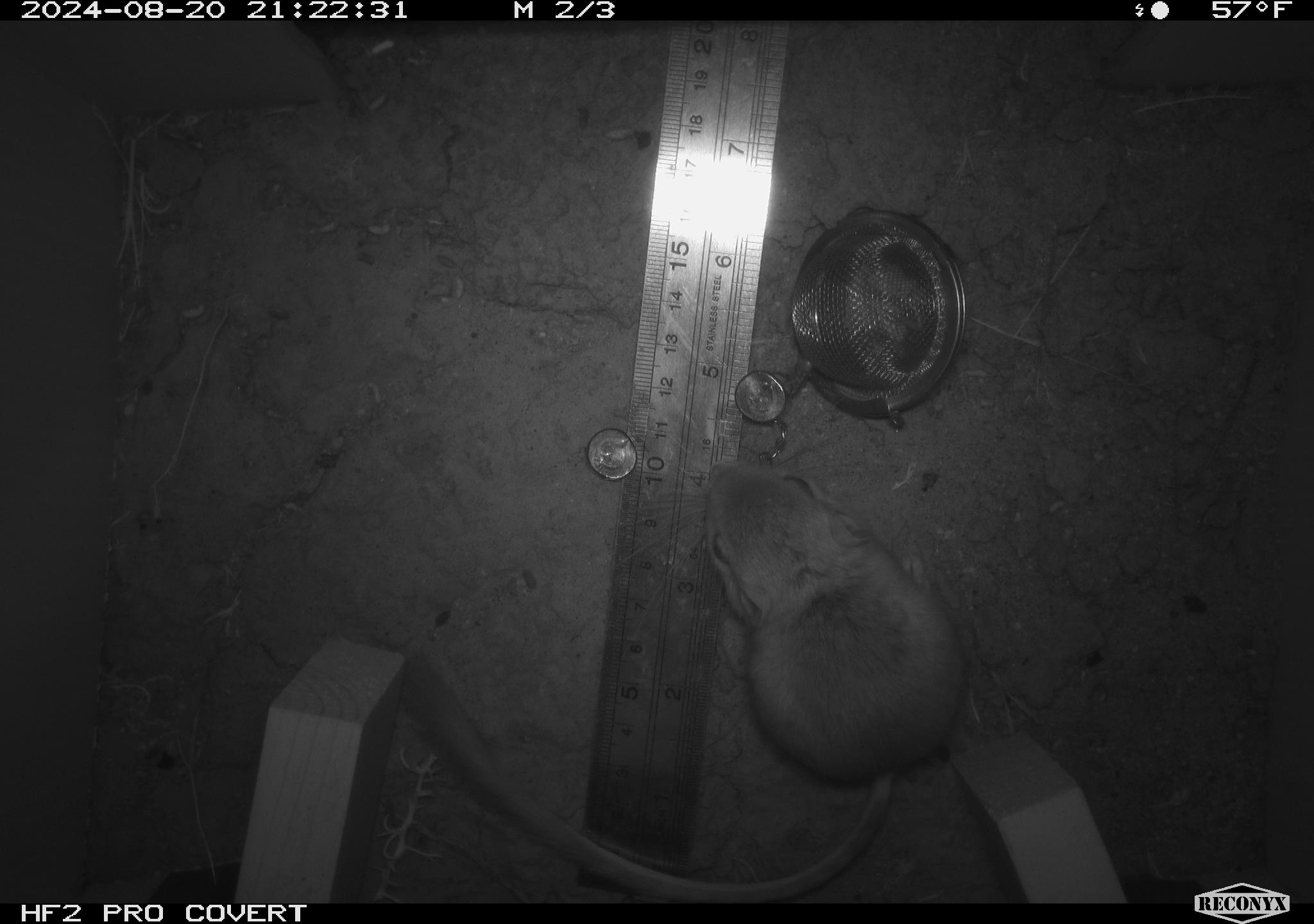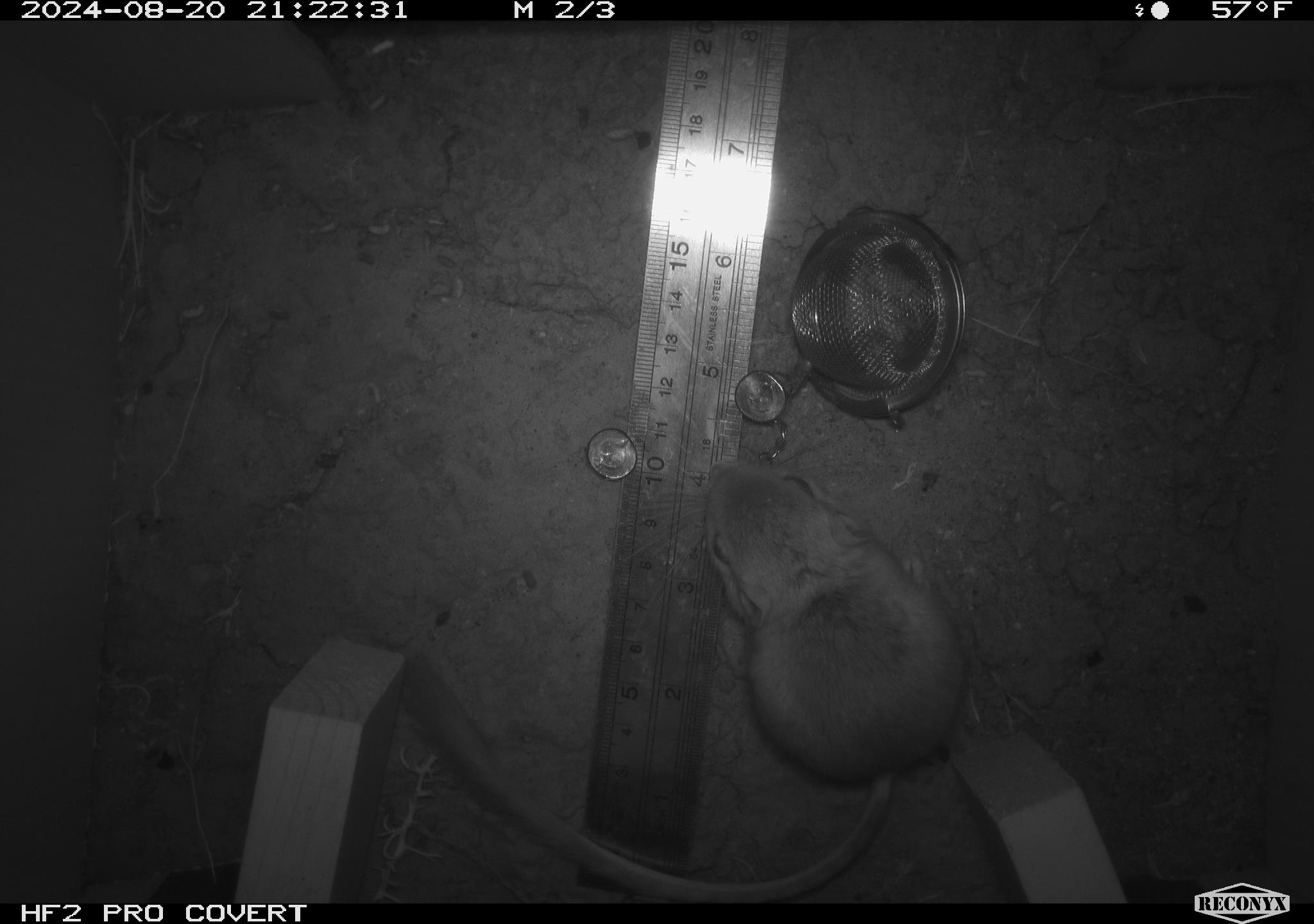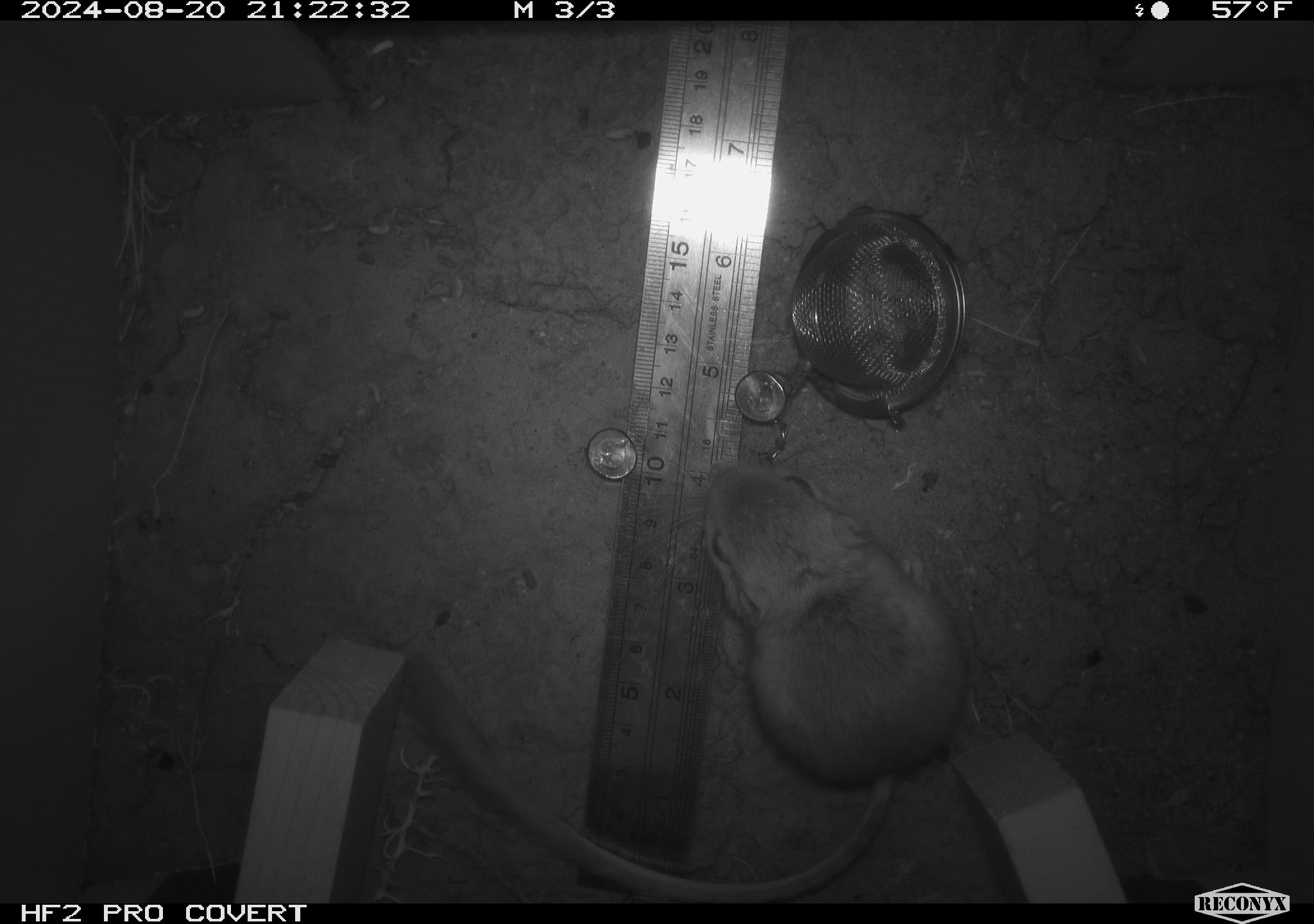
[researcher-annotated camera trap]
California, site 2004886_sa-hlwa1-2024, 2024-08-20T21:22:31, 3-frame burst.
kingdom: Animalia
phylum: Chordata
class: Mammalia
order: Rodentia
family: Heteromyidae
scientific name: Heteromyidae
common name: kangaroo rats and pocket mice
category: heteromyidae family